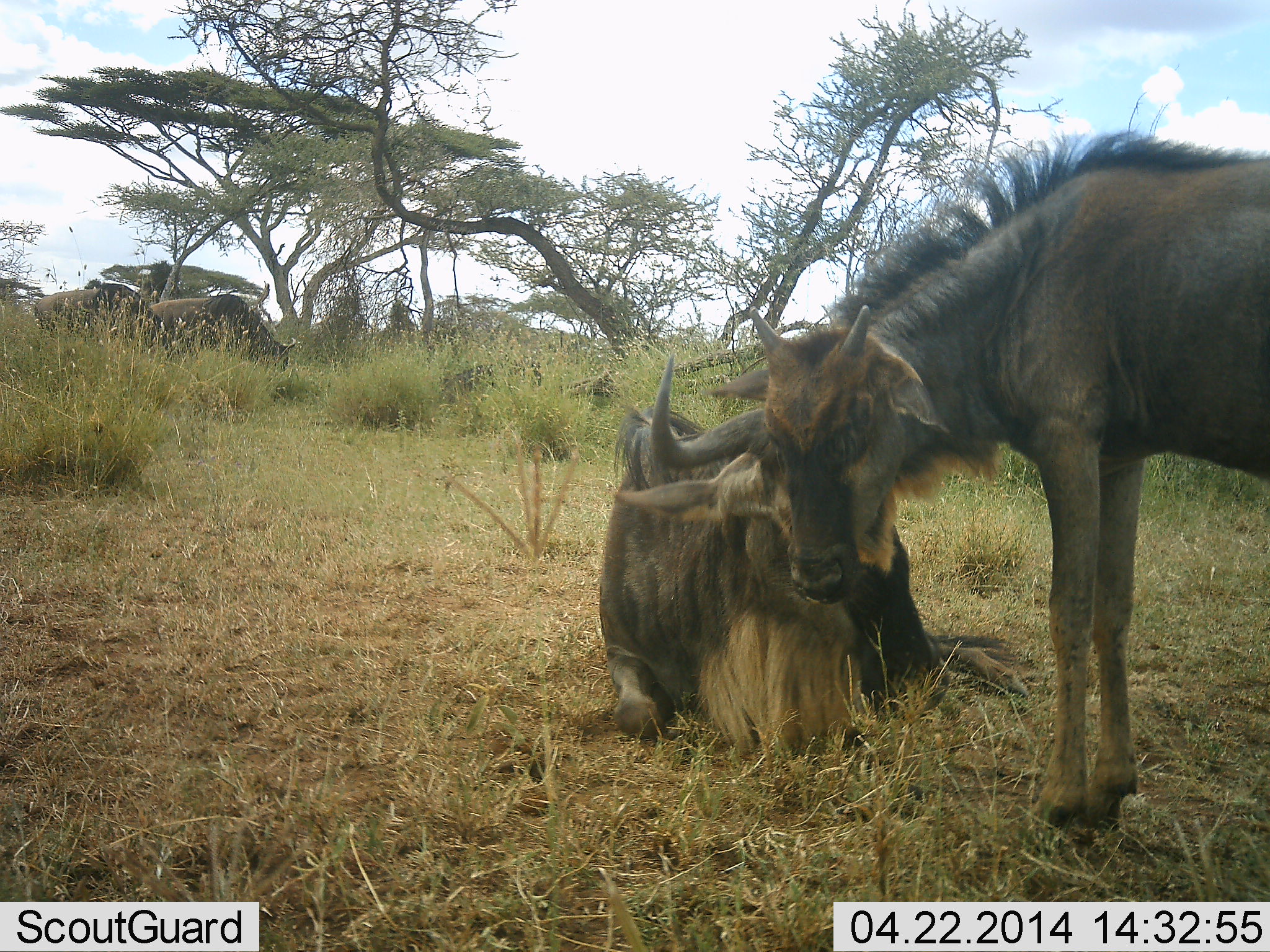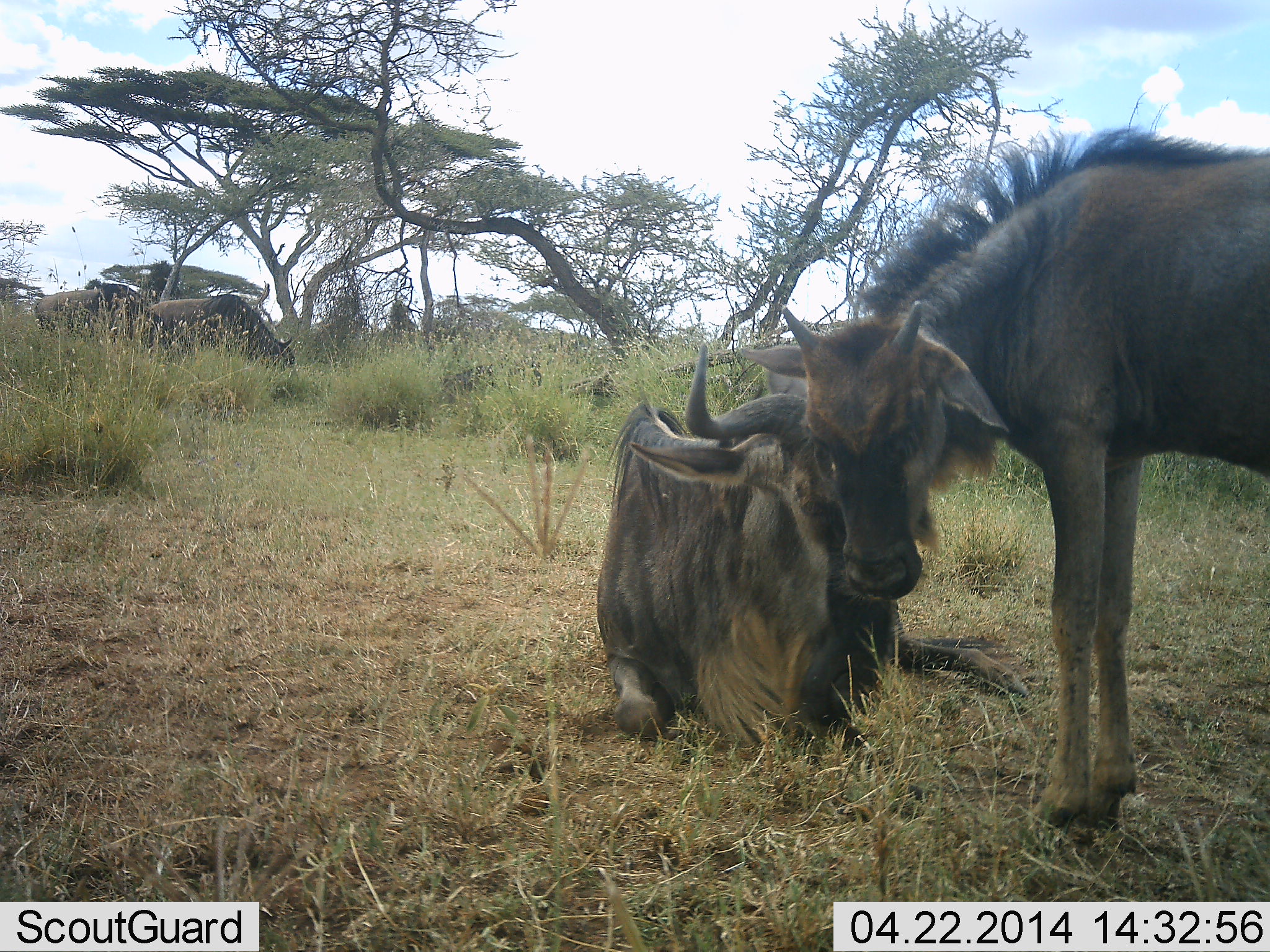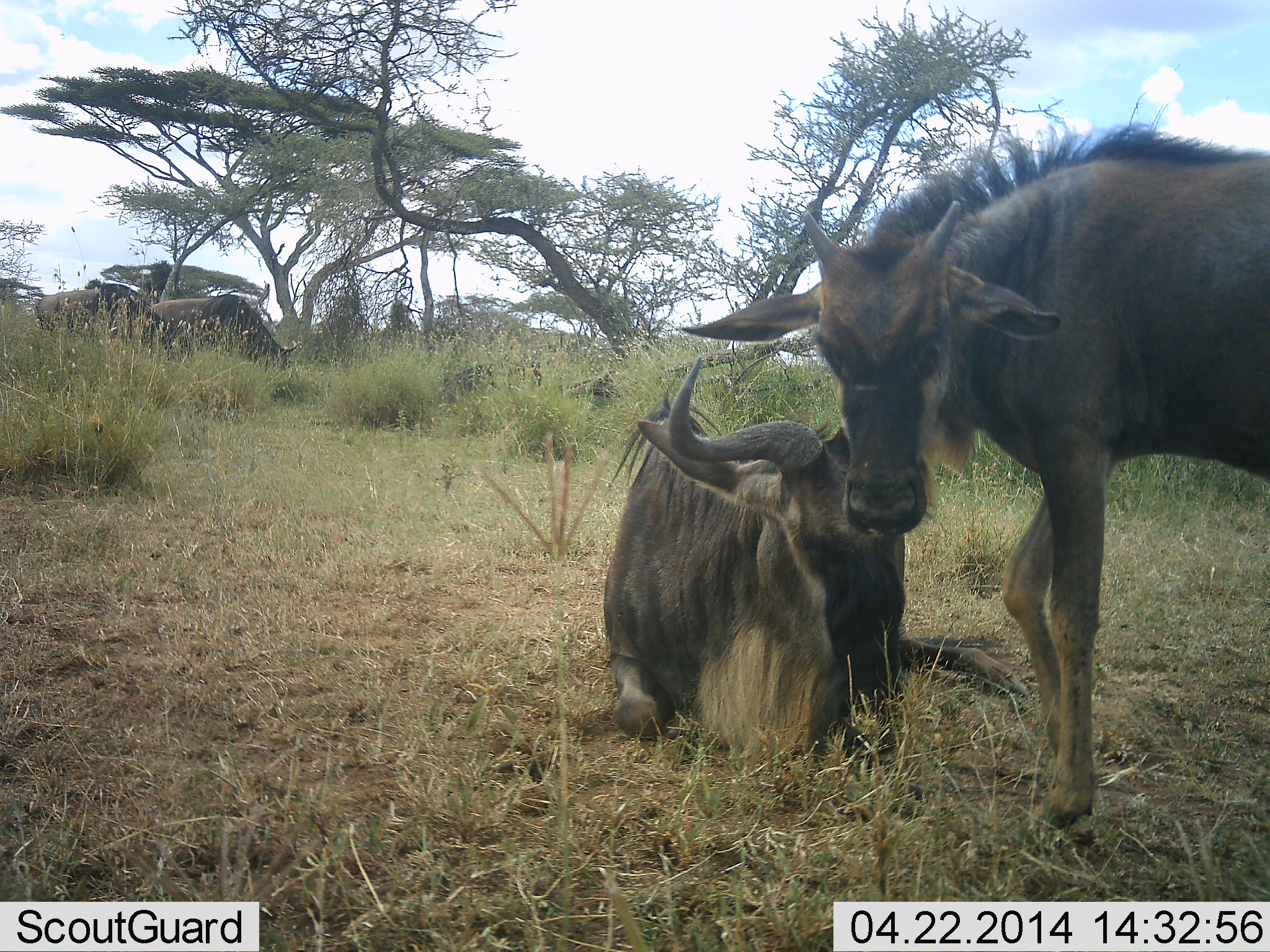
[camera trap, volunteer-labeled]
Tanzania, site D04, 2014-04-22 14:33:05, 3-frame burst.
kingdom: Animalia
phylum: Chordata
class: Mammalia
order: Artiodactyla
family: Bovidae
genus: Connochaetes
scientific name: Connochaetes taurinus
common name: blue wildebeest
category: wildebeest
Wildebeest (blue wildebeest) (Connochaetes taurinus), count 4. Behavior (volunteer vote fractions): standing 91%, resting 100%, moving 0%, interacting 18%. Young present (vote fraction): 64%. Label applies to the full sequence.